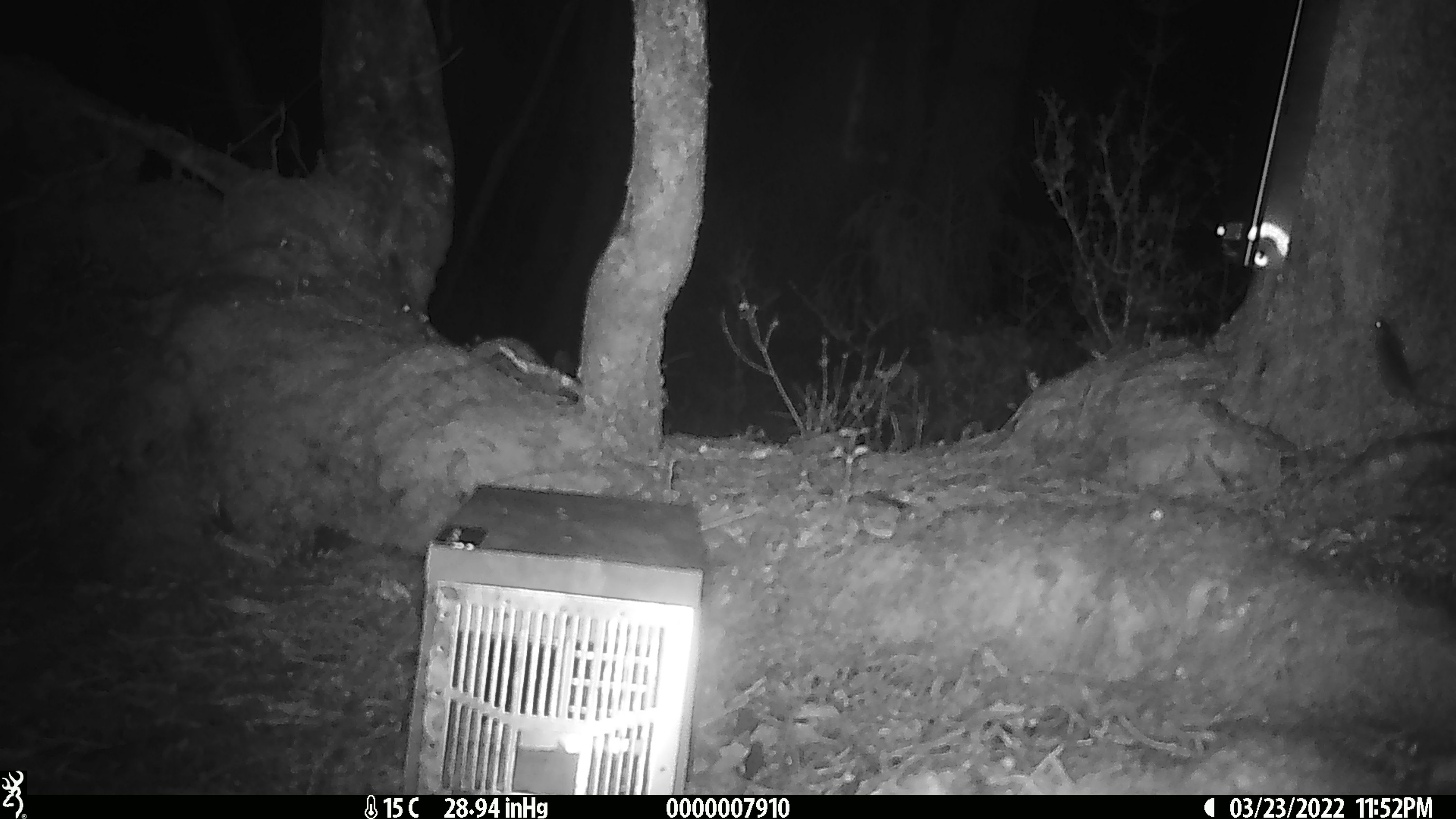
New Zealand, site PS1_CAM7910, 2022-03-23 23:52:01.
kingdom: Animalia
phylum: Chordata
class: Mammalia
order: Rodentia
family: Muridae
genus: Mus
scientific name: Mus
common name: mouse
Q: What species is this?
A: Mouse (Mus).